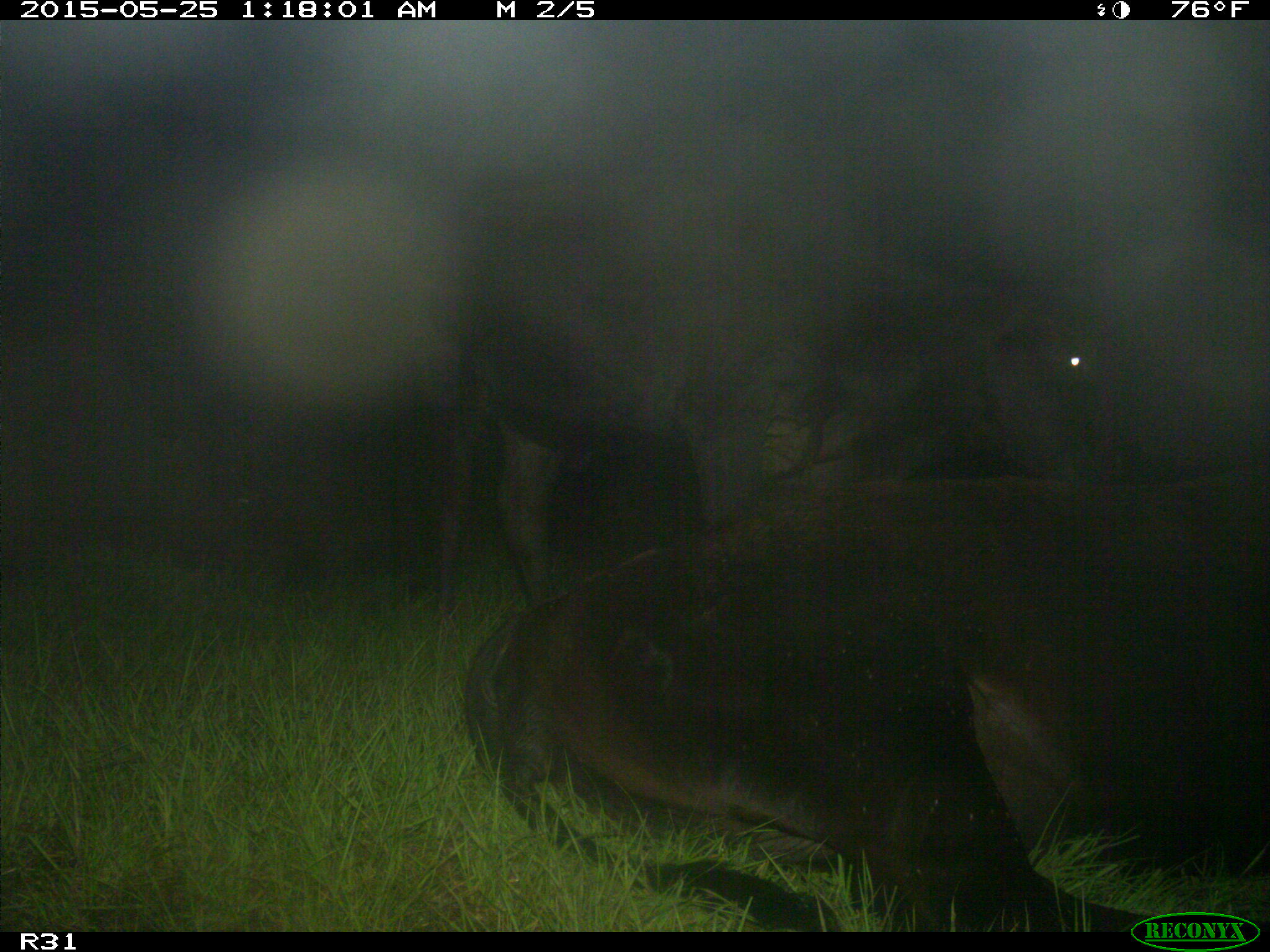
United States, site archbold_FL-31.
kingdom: Animalia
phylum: Chordata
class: Mammalia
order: Artiodactyla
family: Bovidae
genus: Bos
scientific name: Bos taurus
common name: domestic cow